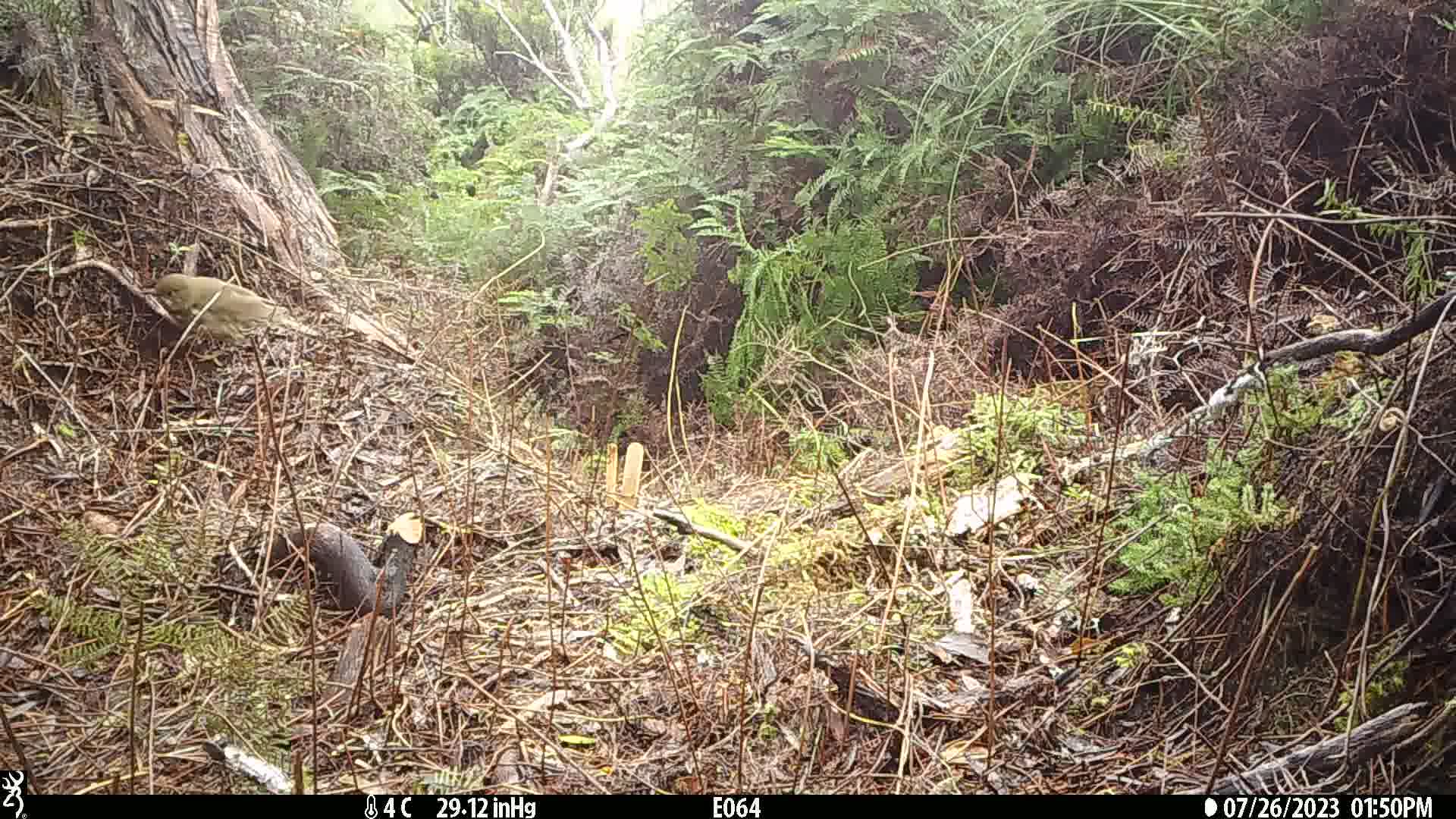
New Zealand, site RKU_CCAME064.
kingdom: Animalia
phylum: Chordata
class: Aves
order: Passeriformes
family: Turdidae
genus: Turdus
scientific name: Turdus philomelos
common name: song thrush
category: thrush